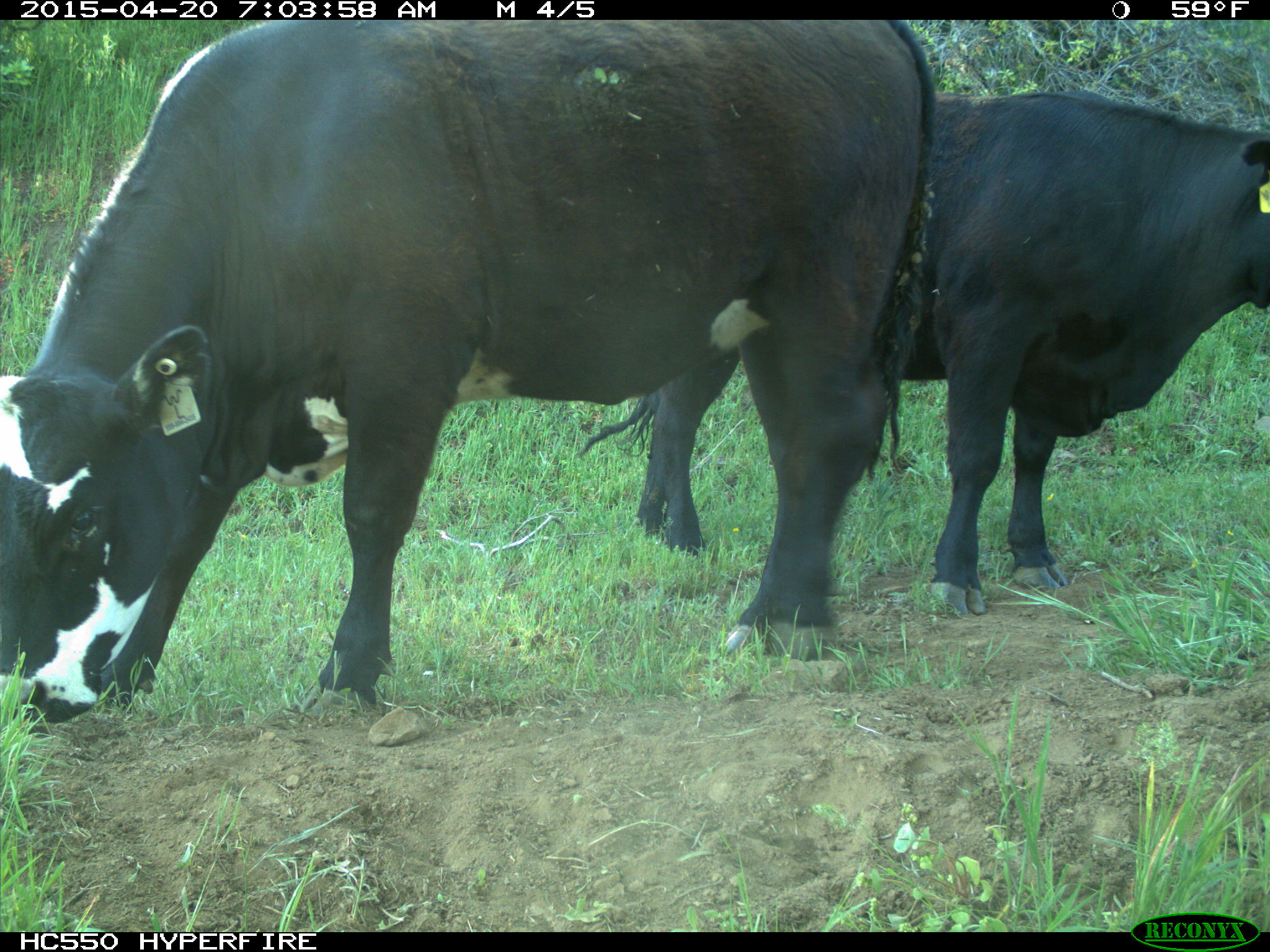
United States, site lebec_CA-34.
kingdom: Animalia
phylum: Chordata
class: Mammalia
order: Artiodactyla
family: Bovidae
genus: Bos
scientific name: Bos taurus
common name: domestic cow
Bos taurus (domestic cow).